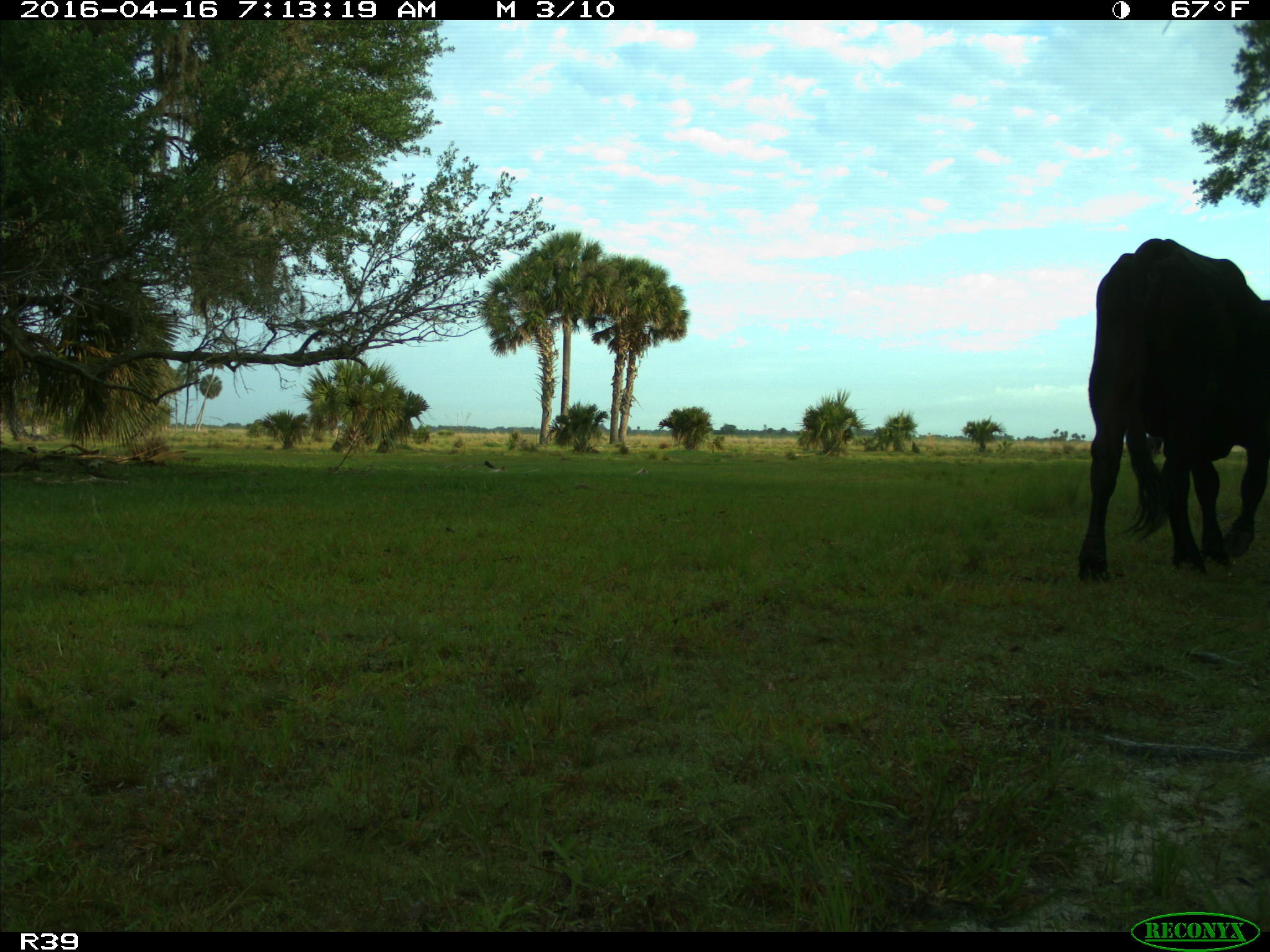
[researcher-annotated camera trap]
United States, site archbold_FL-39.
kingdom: Animalia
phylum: Chordata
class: Mammalia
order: Artiodactyla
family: Bovidae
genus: Bos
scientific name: Bos taurus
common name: domestic cow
Bos taurus (domestic cow).